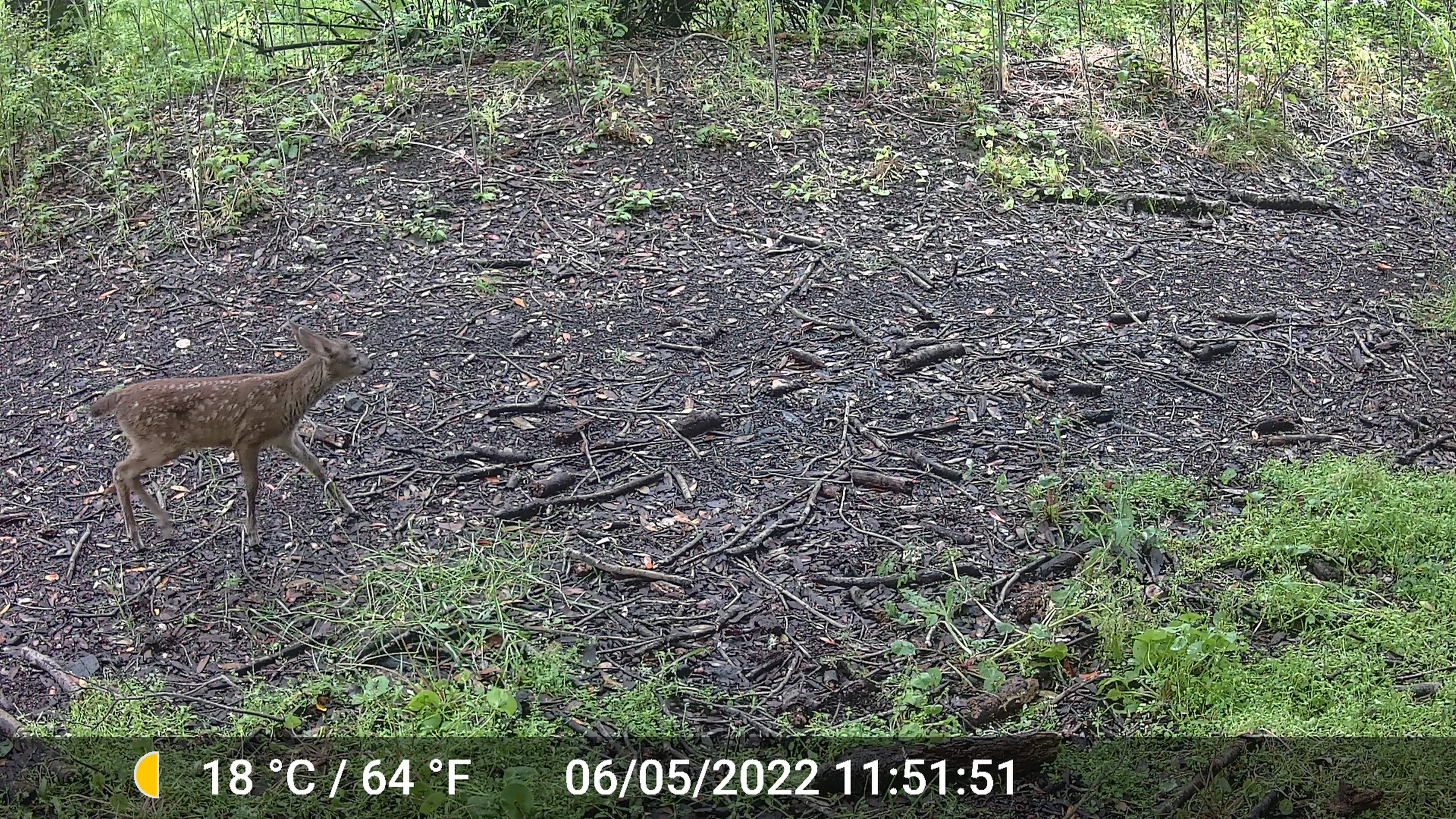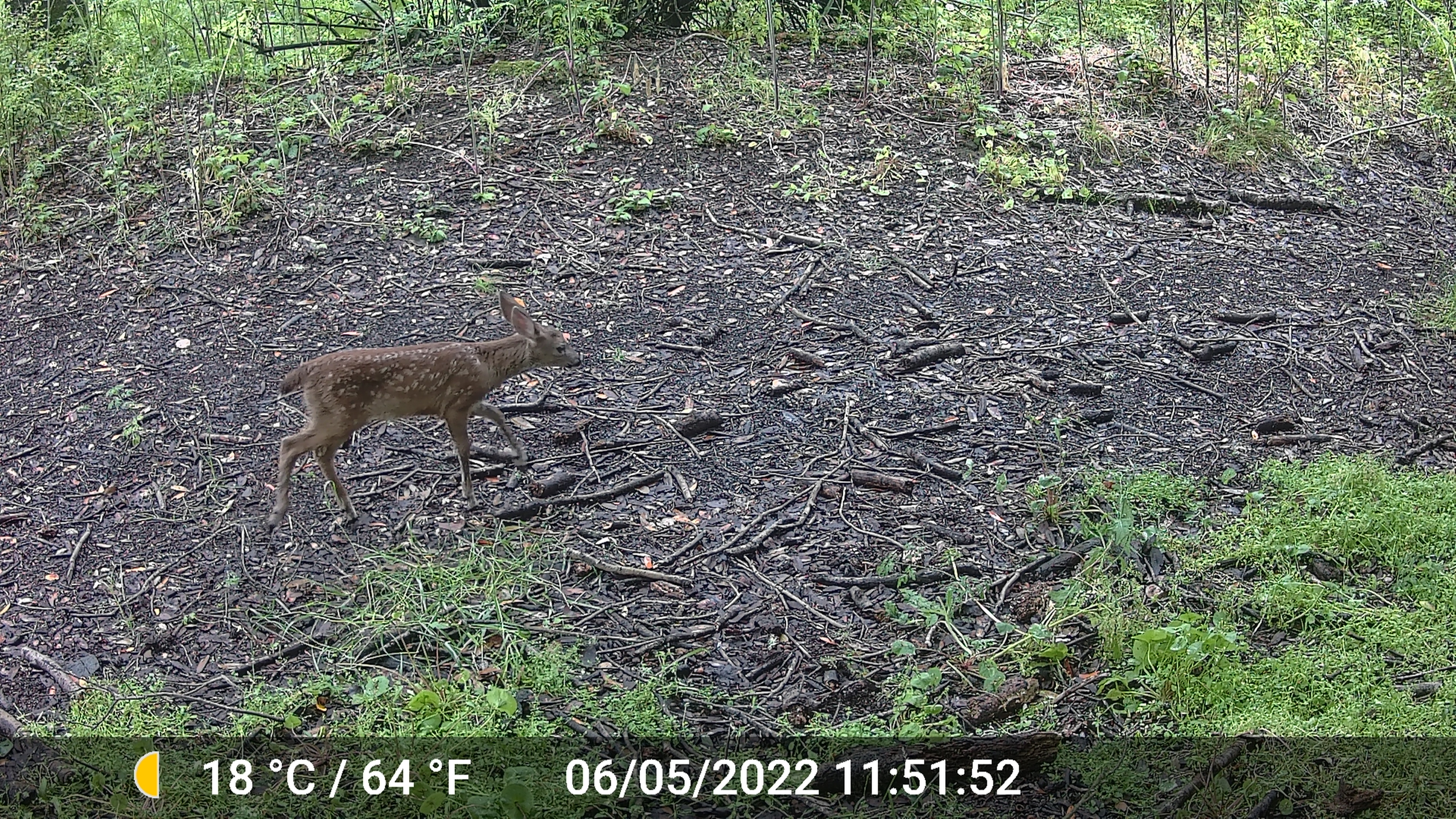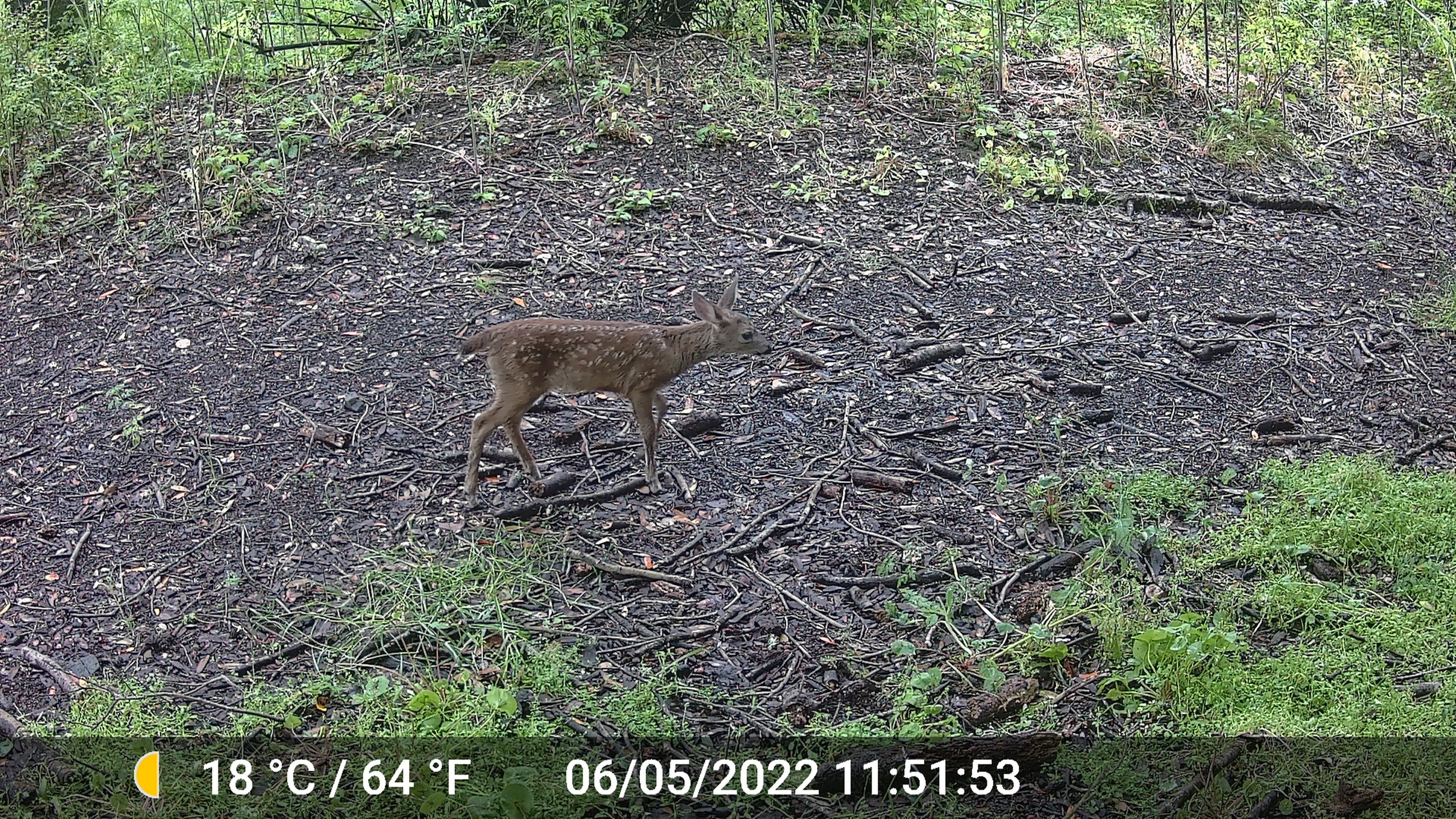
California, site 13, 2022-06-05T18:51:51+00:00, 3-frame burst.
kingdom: Animalia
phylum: Chordata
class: Mammalia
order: Artiodactyla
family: Cervidae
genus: Odocoileus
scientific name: Odocoileus hemionus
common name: mule deer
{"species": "mule deer (Odocoileus hemionus)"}